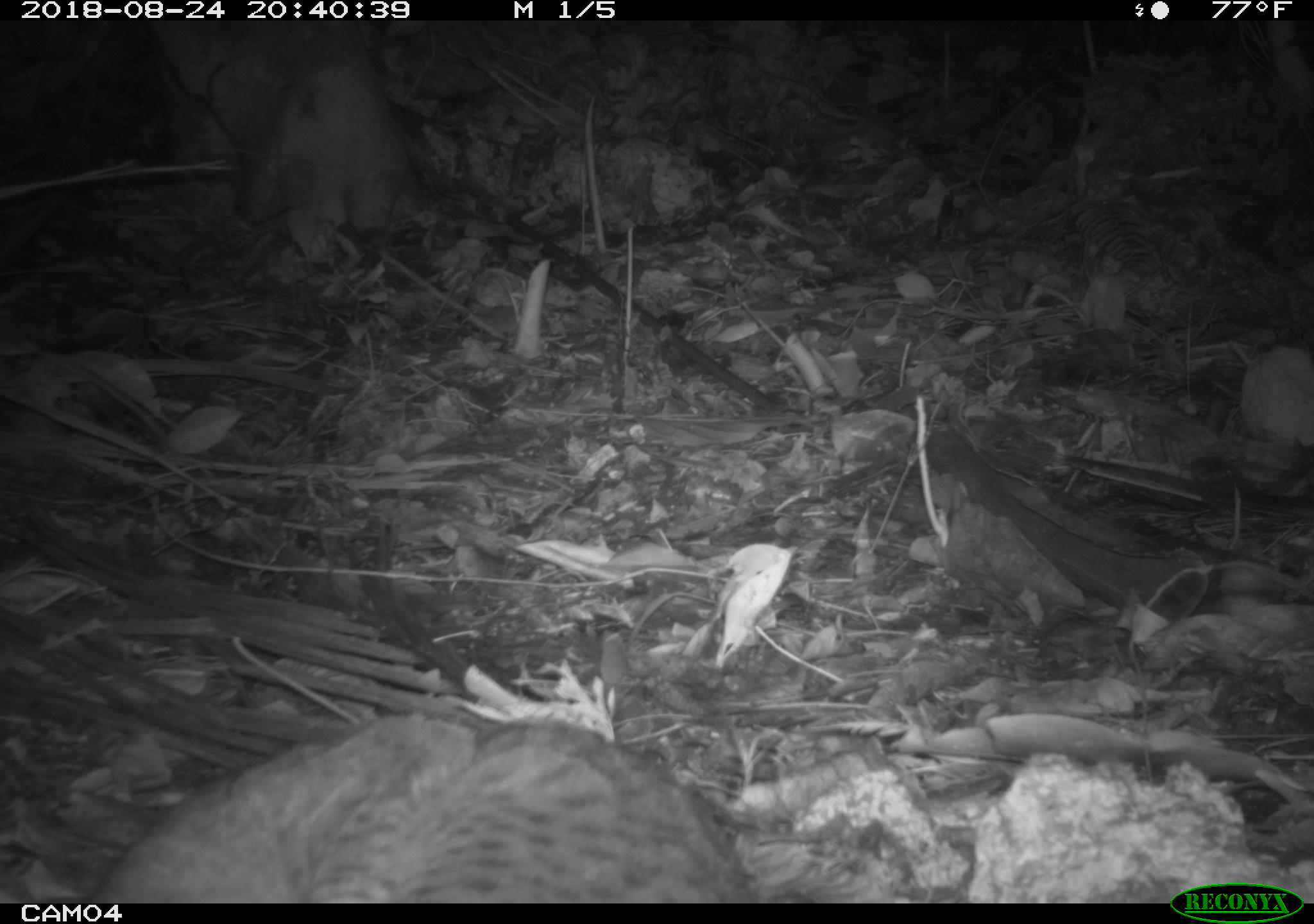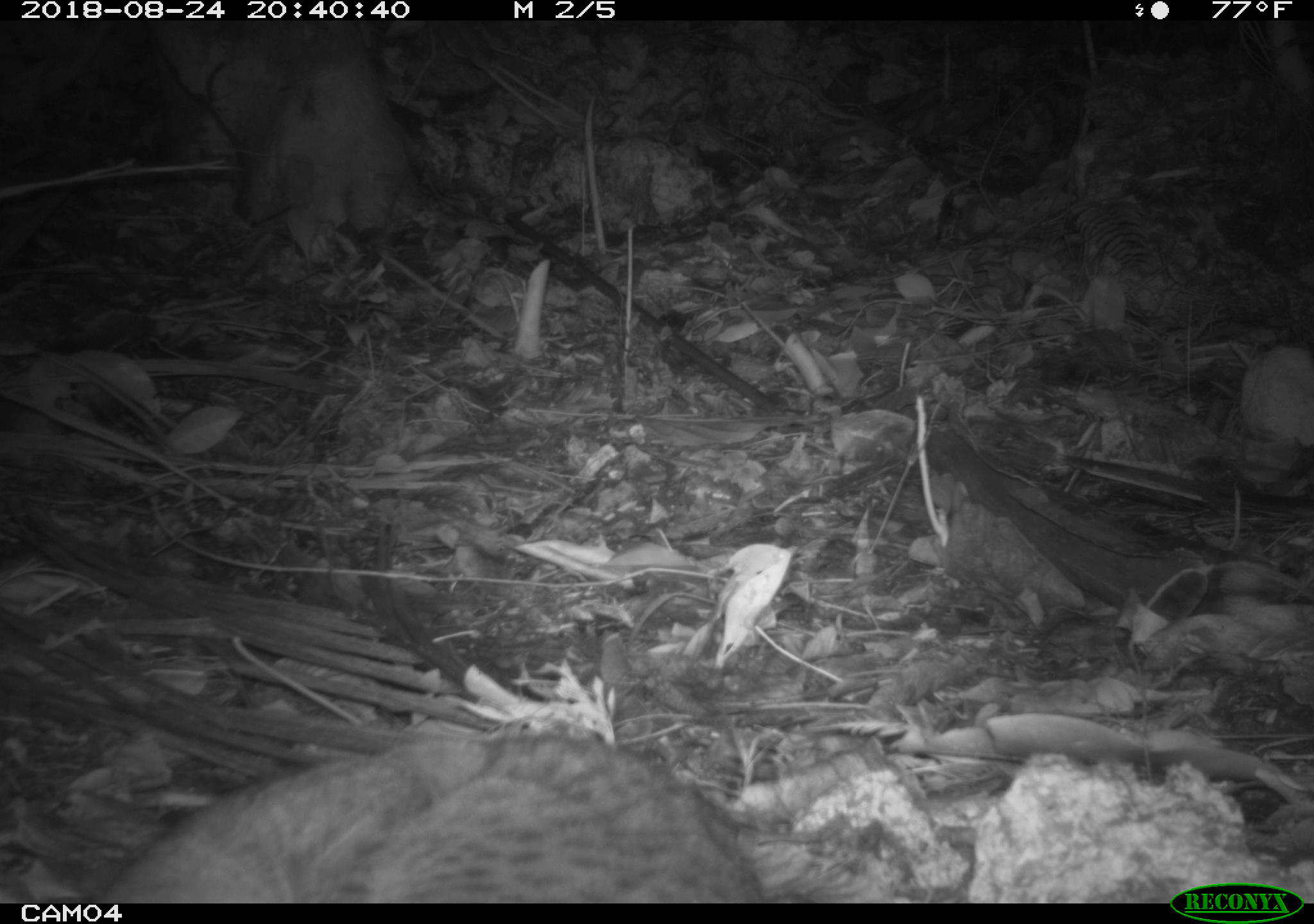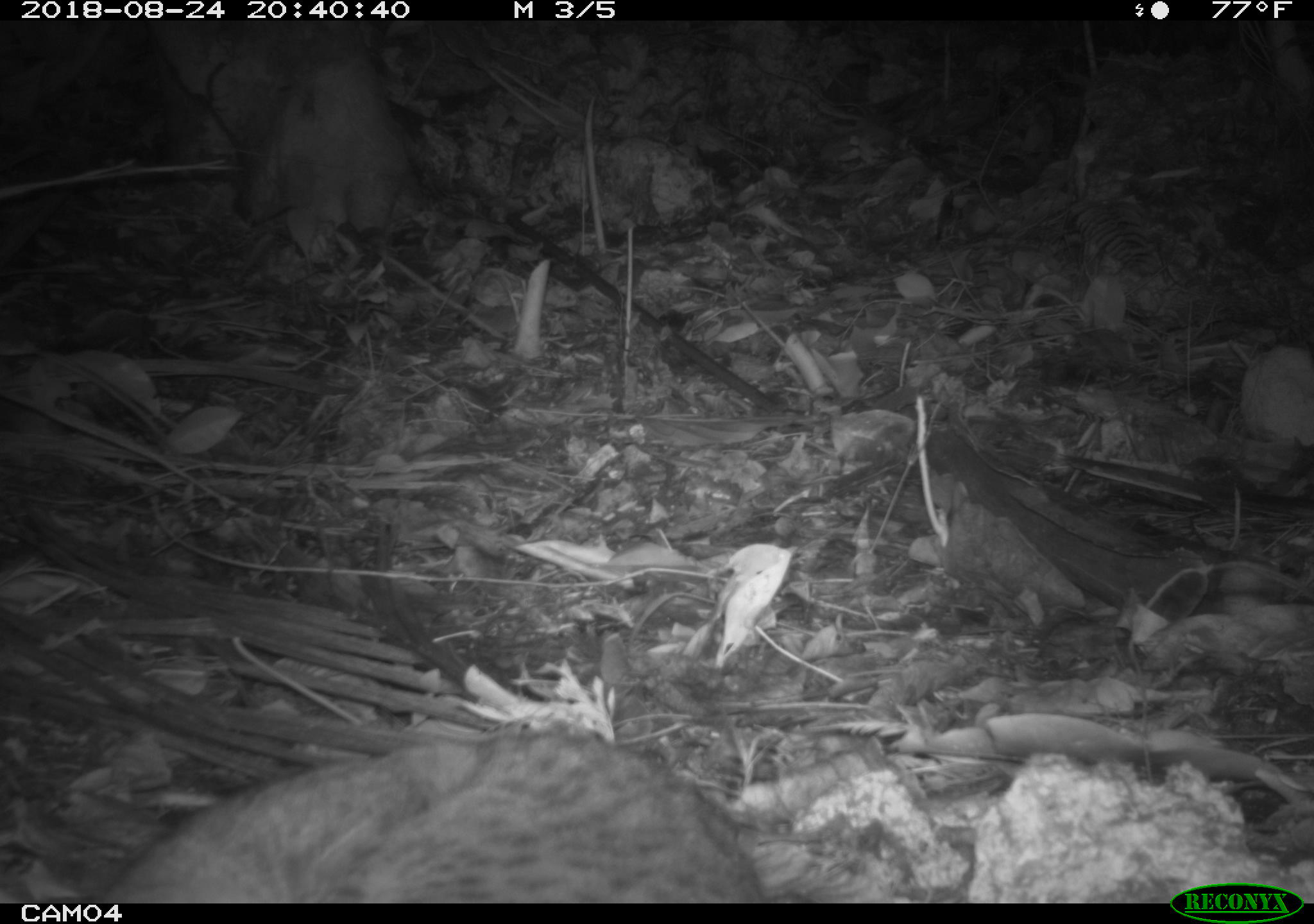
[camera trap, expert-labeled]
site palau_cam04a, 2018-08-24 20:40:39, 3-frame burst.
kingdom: Animalia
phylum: Chordata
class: Mammalia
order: Carnivora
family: Felidae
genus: Felis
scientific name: Felis catus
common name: cat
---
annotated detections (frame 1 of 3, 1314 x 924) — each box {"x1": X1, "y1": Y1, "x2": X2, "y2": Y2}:
cat: {"x1": 75, "y1": 706, "x2": 767, "y2": 900}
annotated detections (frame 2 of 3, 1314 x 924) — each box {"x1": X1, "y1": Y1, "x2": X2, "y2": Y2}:
cat: {"x1": 87, "y1": 728, "x2": 774, "y2": 902}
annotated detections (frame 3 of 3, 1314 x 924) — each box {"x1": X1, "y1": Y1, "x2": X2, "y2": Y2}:
cat: {"x1": 105, "y1": 720, "x2": 768, "y2": 901}